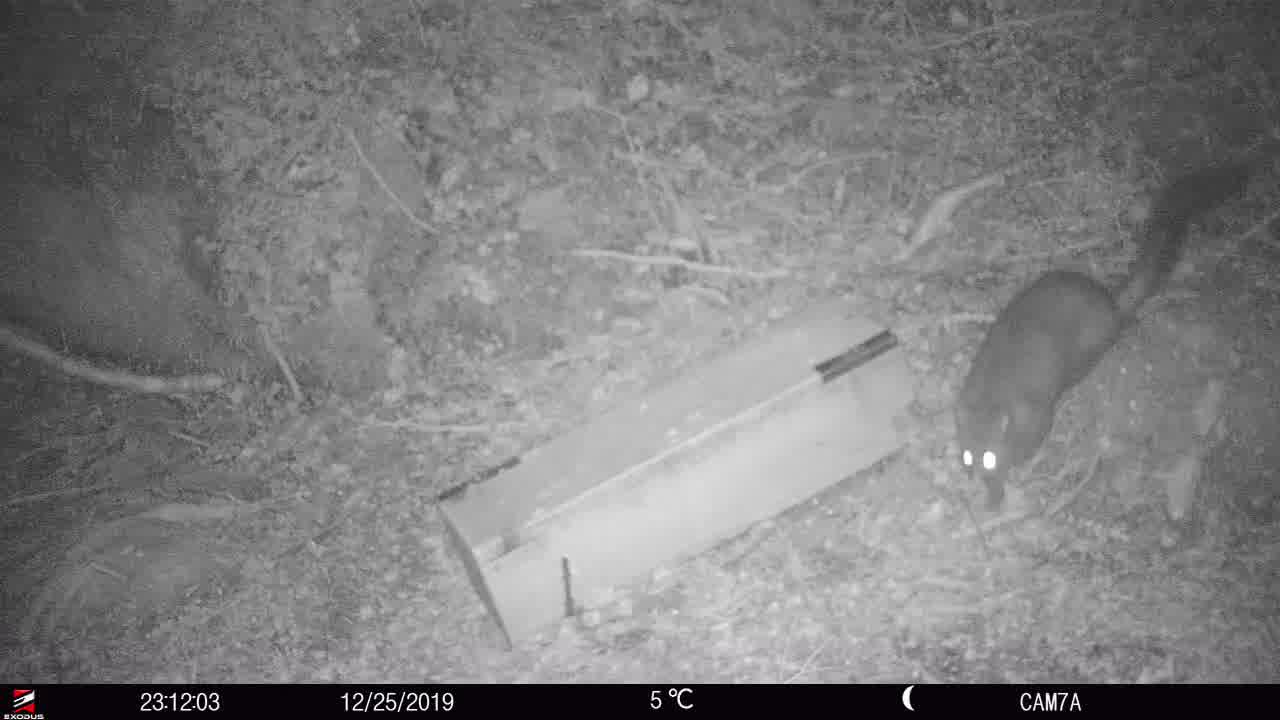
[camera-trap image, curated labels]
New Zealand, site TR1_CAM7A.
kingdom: Animalia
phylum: Chordata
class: Mammalia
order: Diprotodontia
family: Phalangeridae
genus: Trichosurus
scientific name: Trichosurus vulpecula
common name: common brushtail possum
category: possum